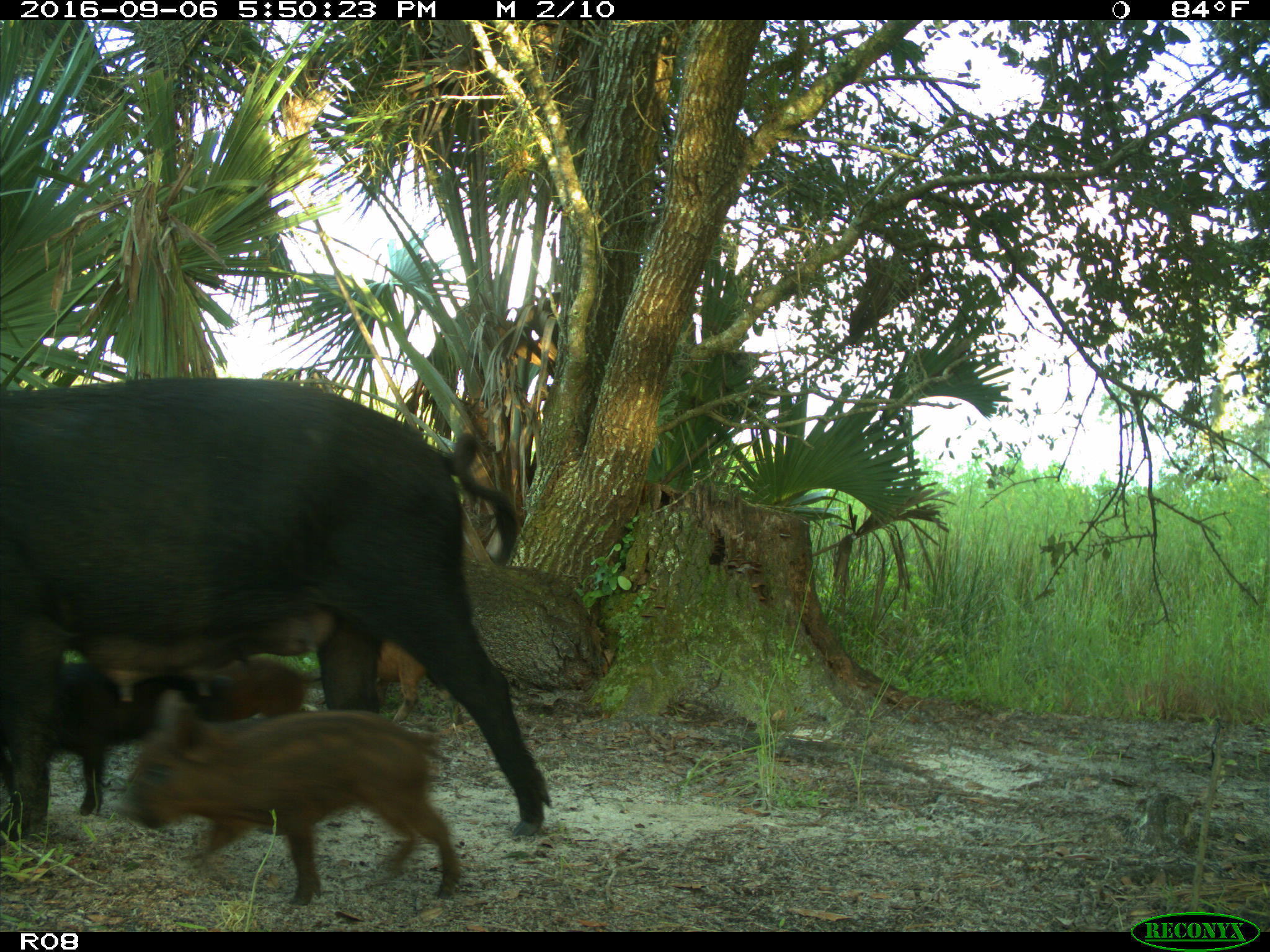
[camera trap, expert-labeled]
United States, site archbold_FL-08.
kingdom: Animalia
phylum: Chordata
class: Mammalia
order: Artiodactyla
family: Suidae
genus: Sus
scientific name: Sus scrofa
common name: wild boar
Sus scrofa (wild boar).